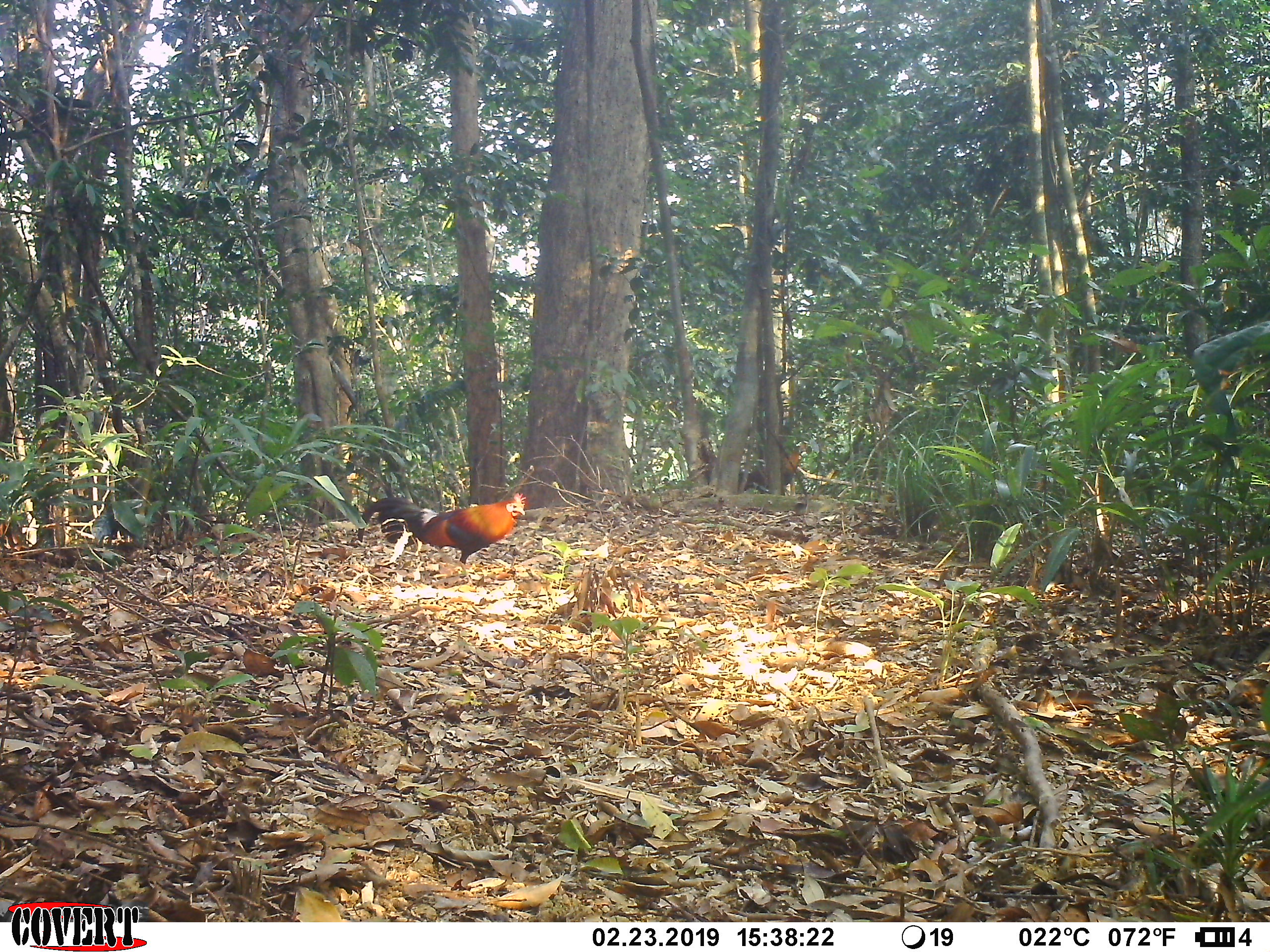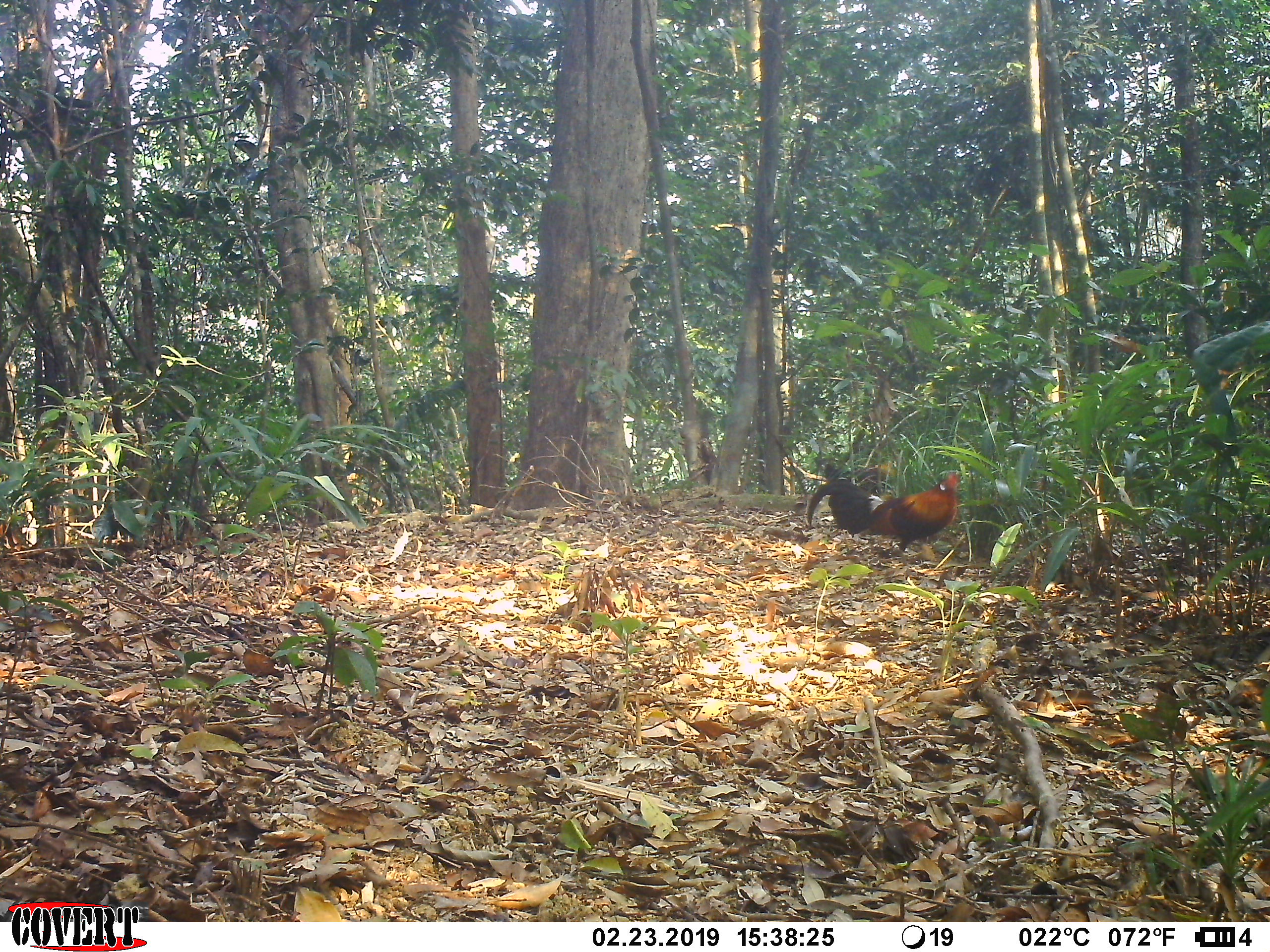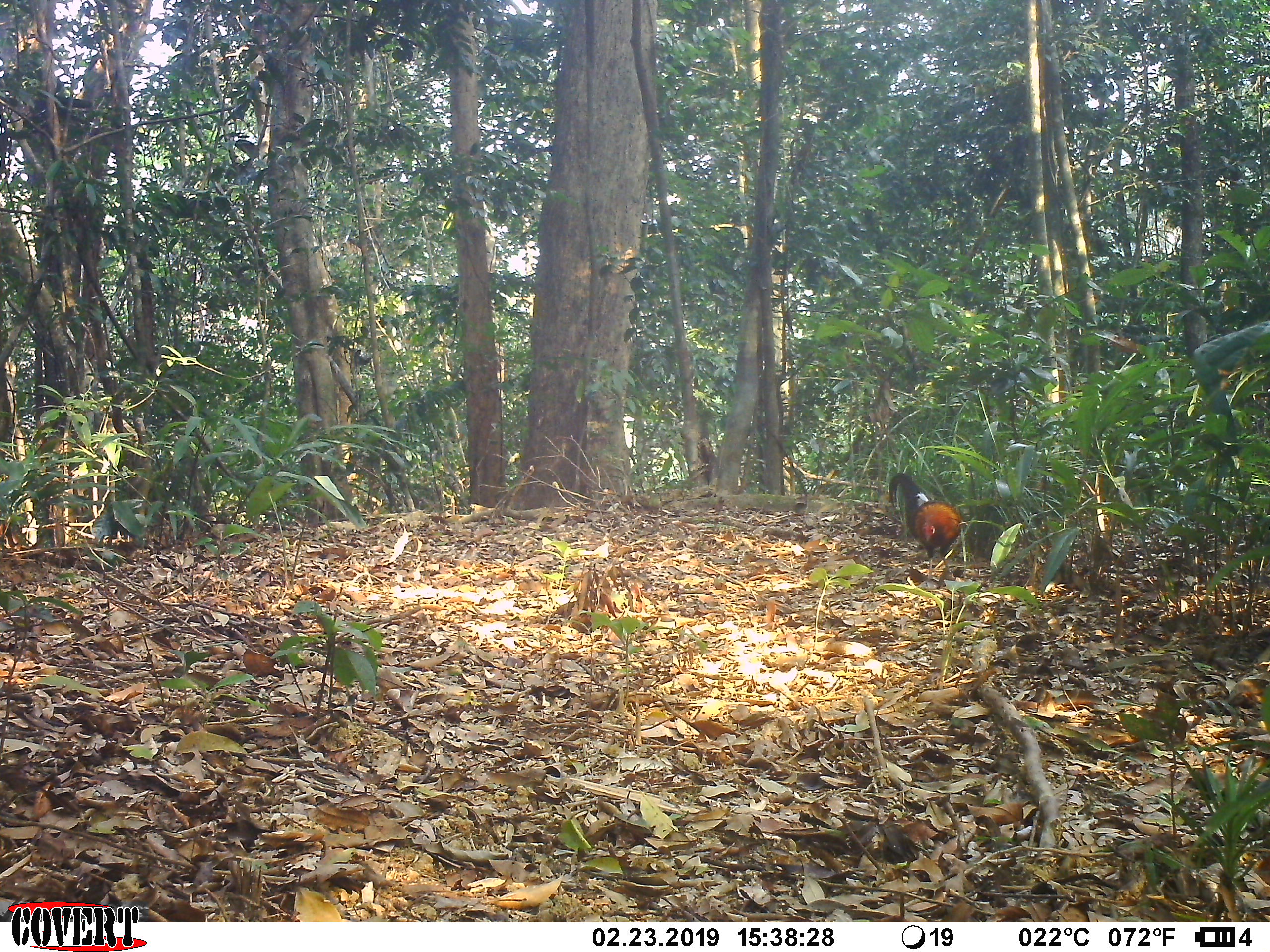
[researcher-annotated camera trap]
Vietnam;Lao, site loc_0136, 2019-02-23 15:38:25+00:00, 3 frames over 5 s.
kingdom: Animalia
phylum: Chordata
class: Aves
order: Galliformes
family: Phasianidae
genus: Gallus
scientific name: Gallus gallus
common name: red junglefowl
Red junglefowl (Gallus gallus). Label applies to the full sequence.